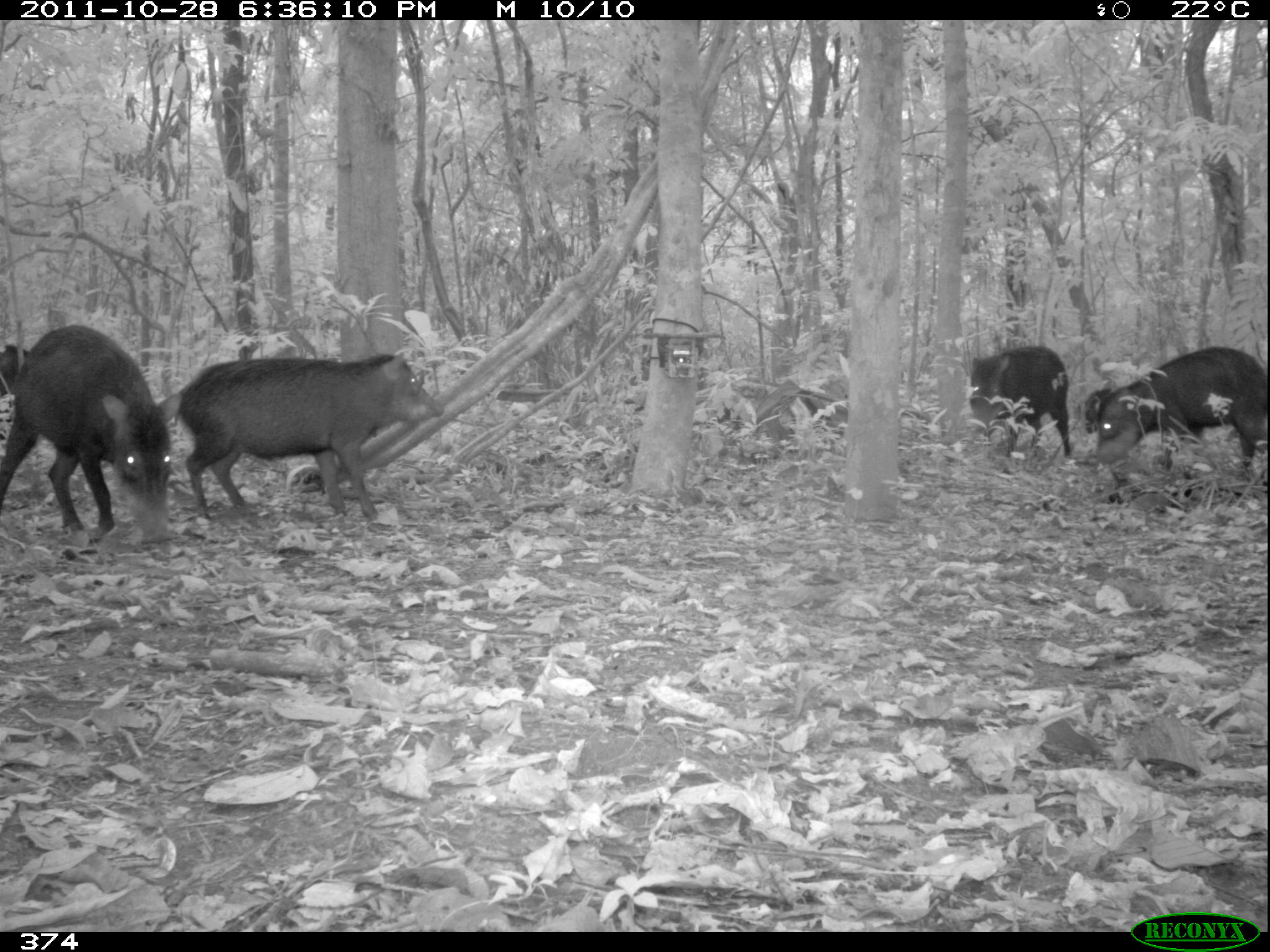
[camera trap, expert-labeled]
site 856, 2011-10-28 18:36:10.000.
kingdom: Animalia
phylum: Chordata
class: Mammalia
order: Artiodactyla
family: Tayassuidae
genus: Tayassu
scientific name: Tayassu pecari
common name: white-lipped peccary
Tayassu pecari (white-lipped peccary).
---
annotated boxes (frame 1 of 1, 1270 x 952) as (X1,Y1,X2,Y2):
tayassu pecari: (171,352,446,525); (0,321,175,545); (1085,344,1270,478); (970,343,1071,455); (0,340,32,395)